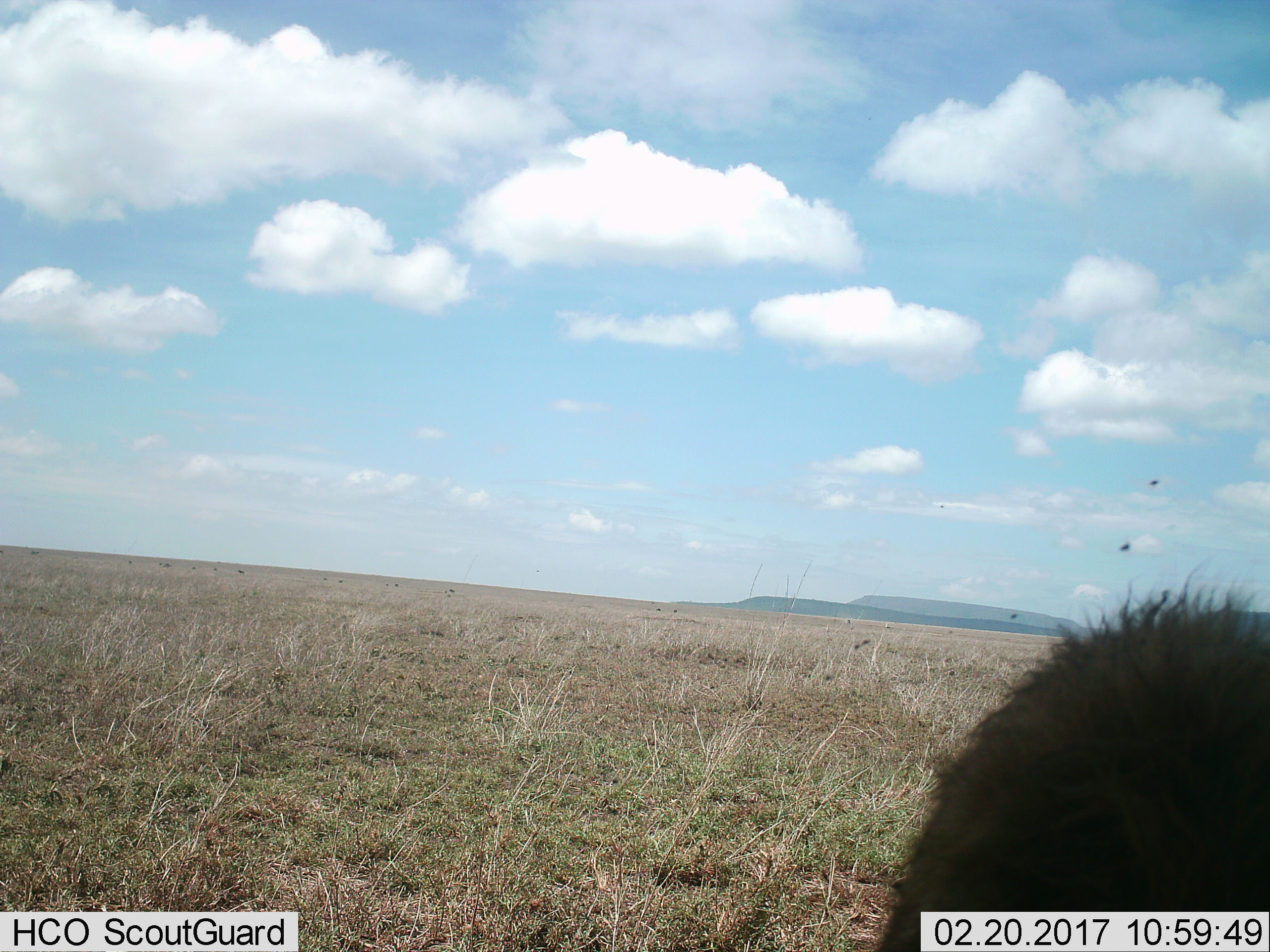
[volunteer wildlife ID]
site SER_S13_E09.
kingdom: Animalia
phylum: Chordata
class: Mammalia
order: Primates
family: Cercopithecidae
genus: Papio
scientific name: Papio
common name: baboon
Baboon (Papio), count 1. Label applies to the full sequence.